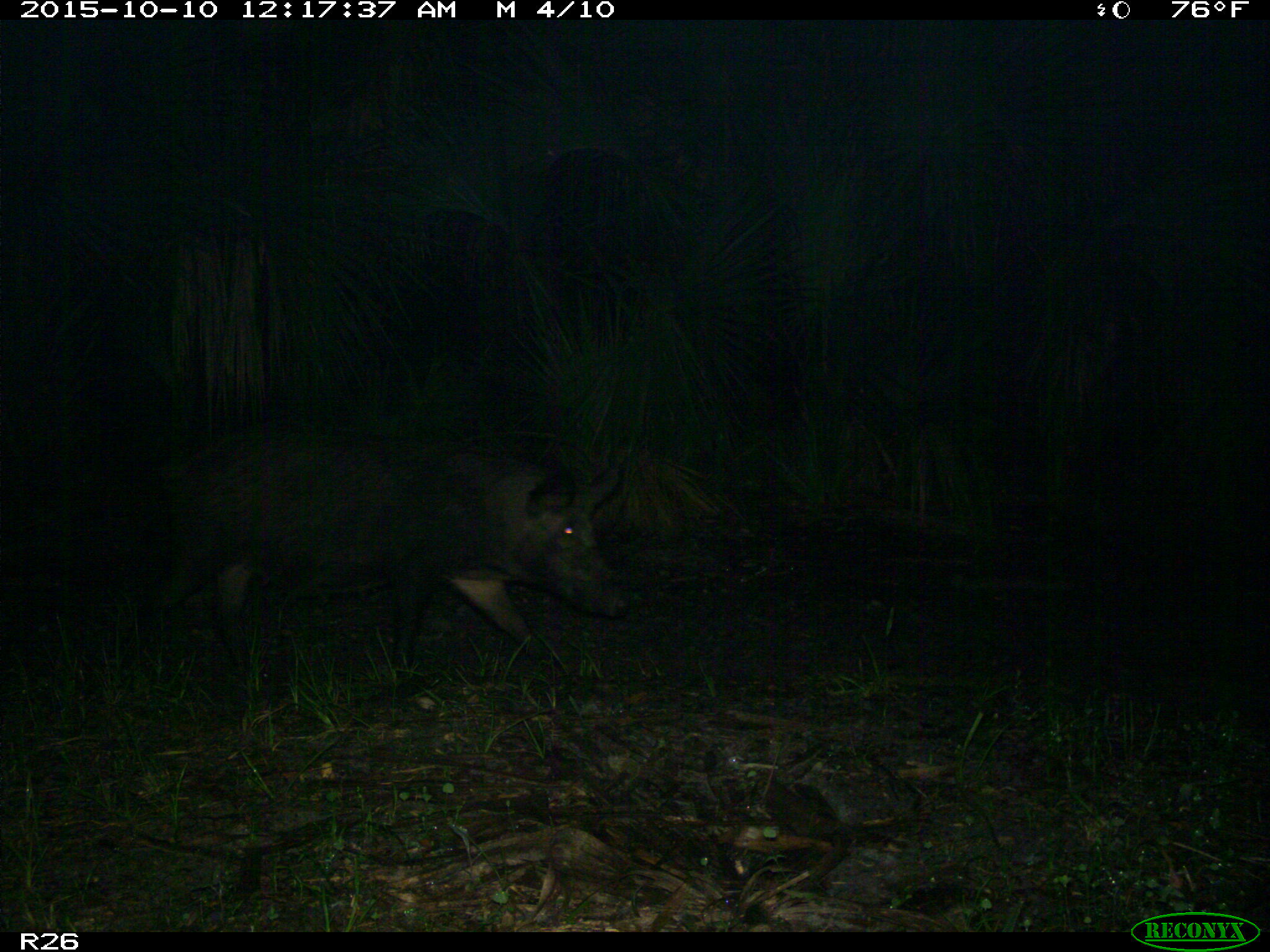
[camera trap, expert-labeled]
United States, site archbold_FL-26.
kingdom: Animalia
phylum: Chordata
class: Mammalia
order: Artiodactyla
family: Suidae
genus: Sus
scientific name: Sus scrofa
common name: wild boar